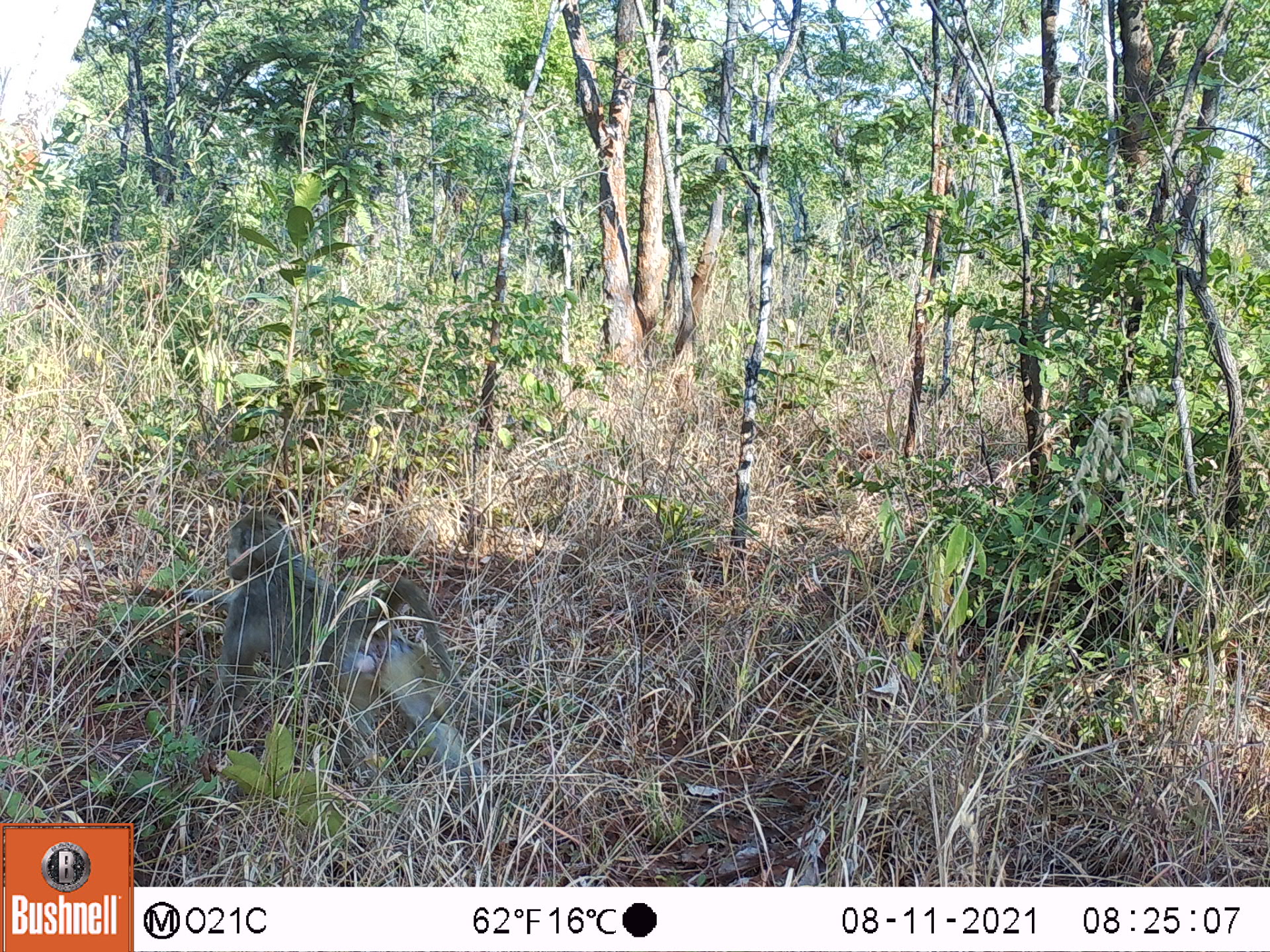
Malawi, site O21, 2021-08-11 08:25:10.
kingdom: Animalia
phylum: Chordata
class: Mammalia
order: Primates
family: Cercopithecidae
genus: Papio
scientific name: Papio cynocephalus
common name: yellow baboon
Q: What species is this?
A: Yellow baboon (Papio cynocephalus).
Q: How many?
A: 1.